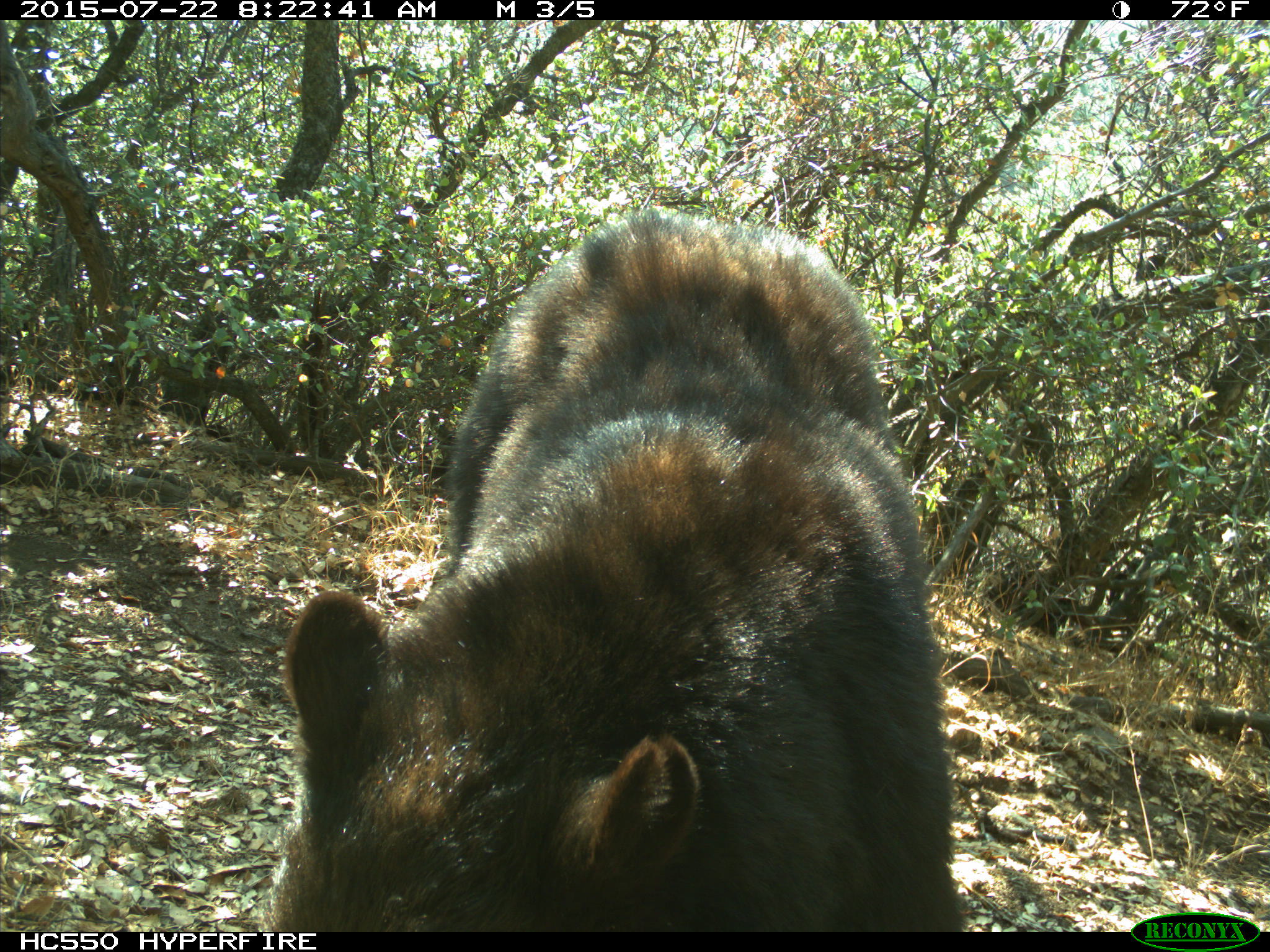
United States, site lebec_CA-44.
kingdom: Animalia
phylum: Chordata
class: Mammalia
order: Carnivora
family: Ursidae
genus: Ursus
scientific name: Ursus americanus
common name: american black bear